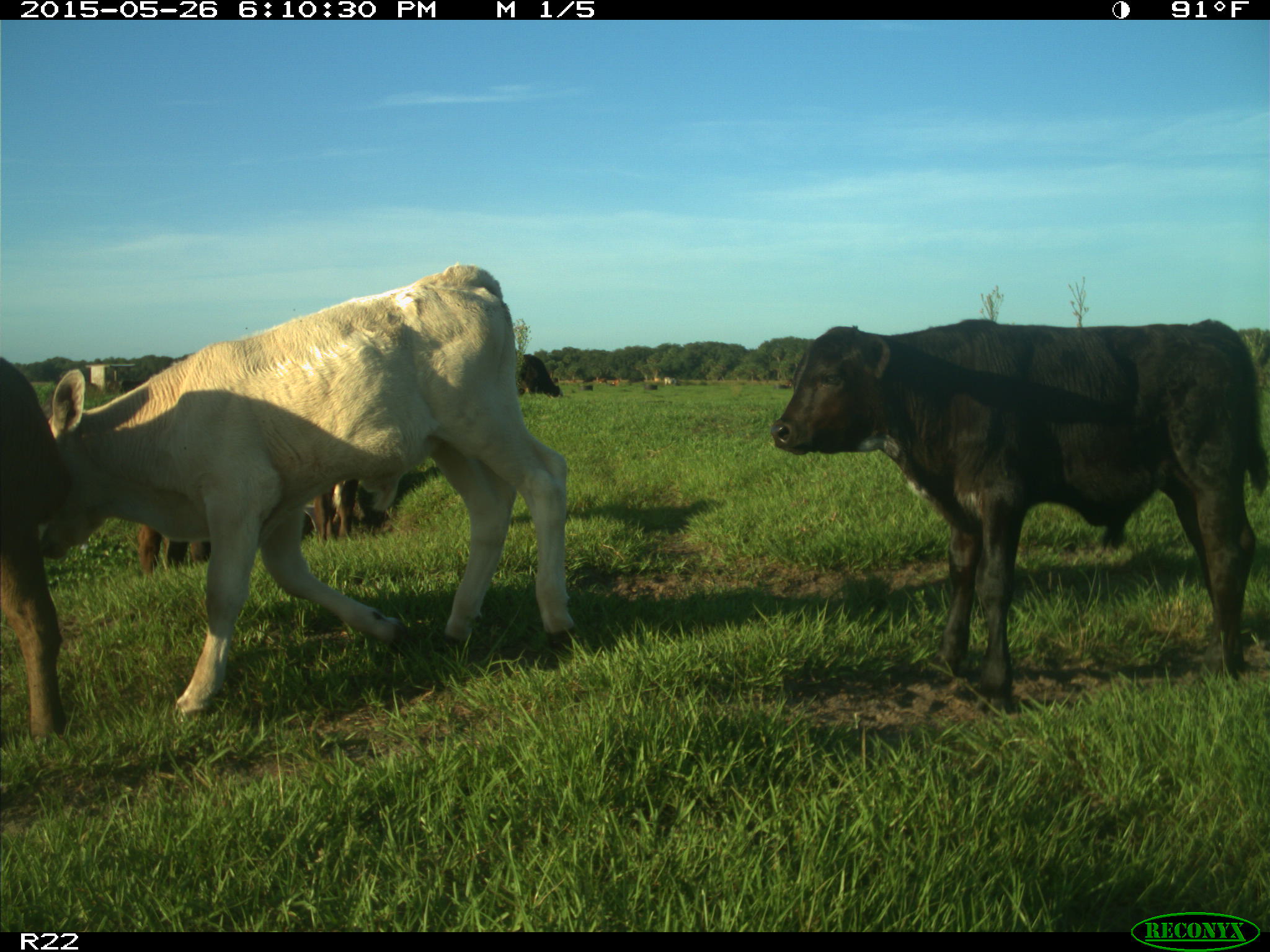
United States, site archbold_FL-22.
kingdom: Animalia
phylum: Chordata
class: Mammalia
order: Artiodactyla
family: Bovidae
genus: Bos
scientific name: Bos taurus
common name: domestic cow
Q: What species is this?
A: Bos taurus (domestic cow).